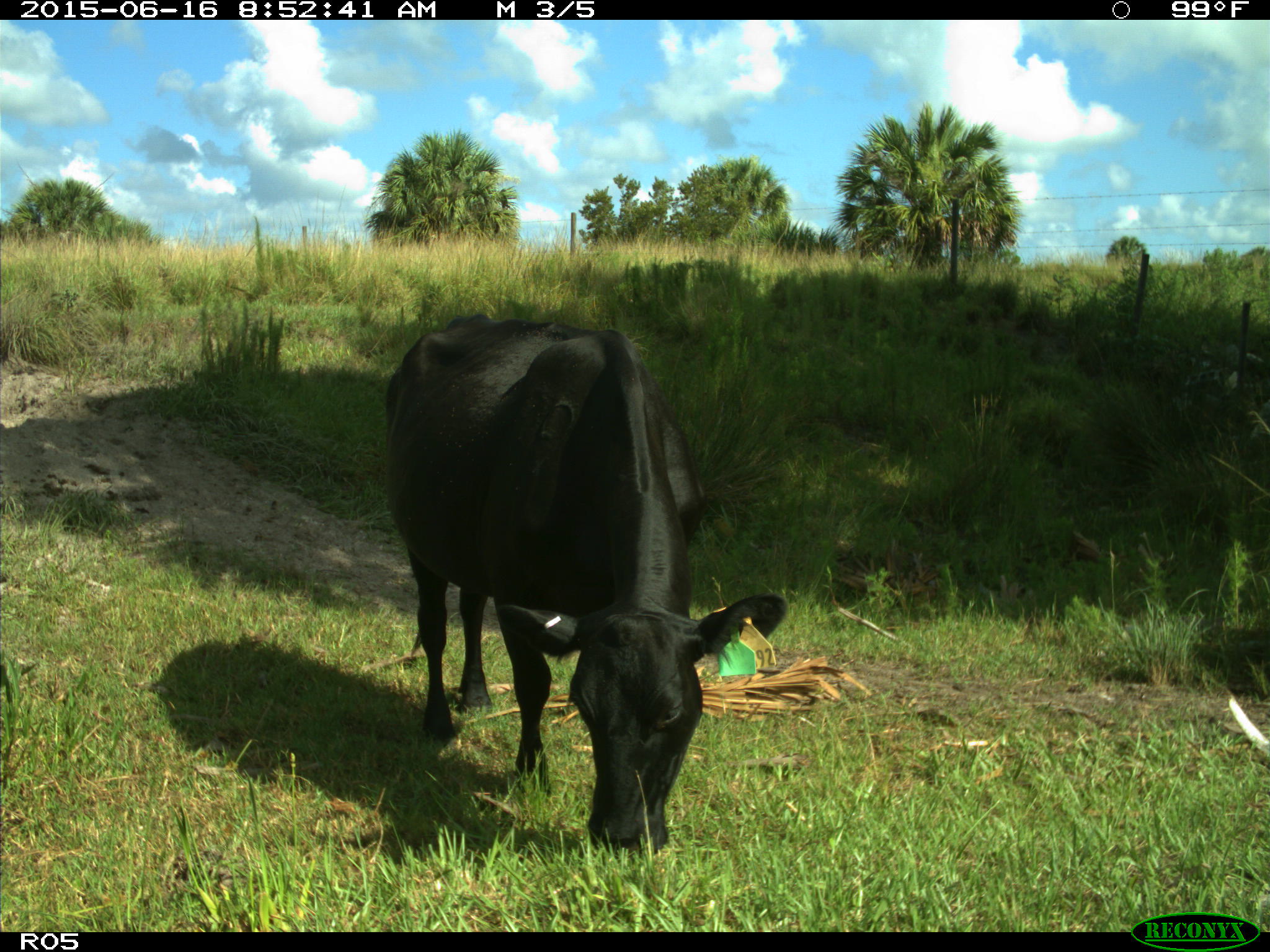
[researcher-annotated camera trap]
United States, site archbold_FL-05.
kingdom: Animalia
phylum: Chordata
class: Mammalia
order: Artiodactyla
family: Bovidae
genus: Bos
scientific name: Bos taurus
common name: domestic cow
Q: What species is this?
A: Bos taurus (domestic cow).